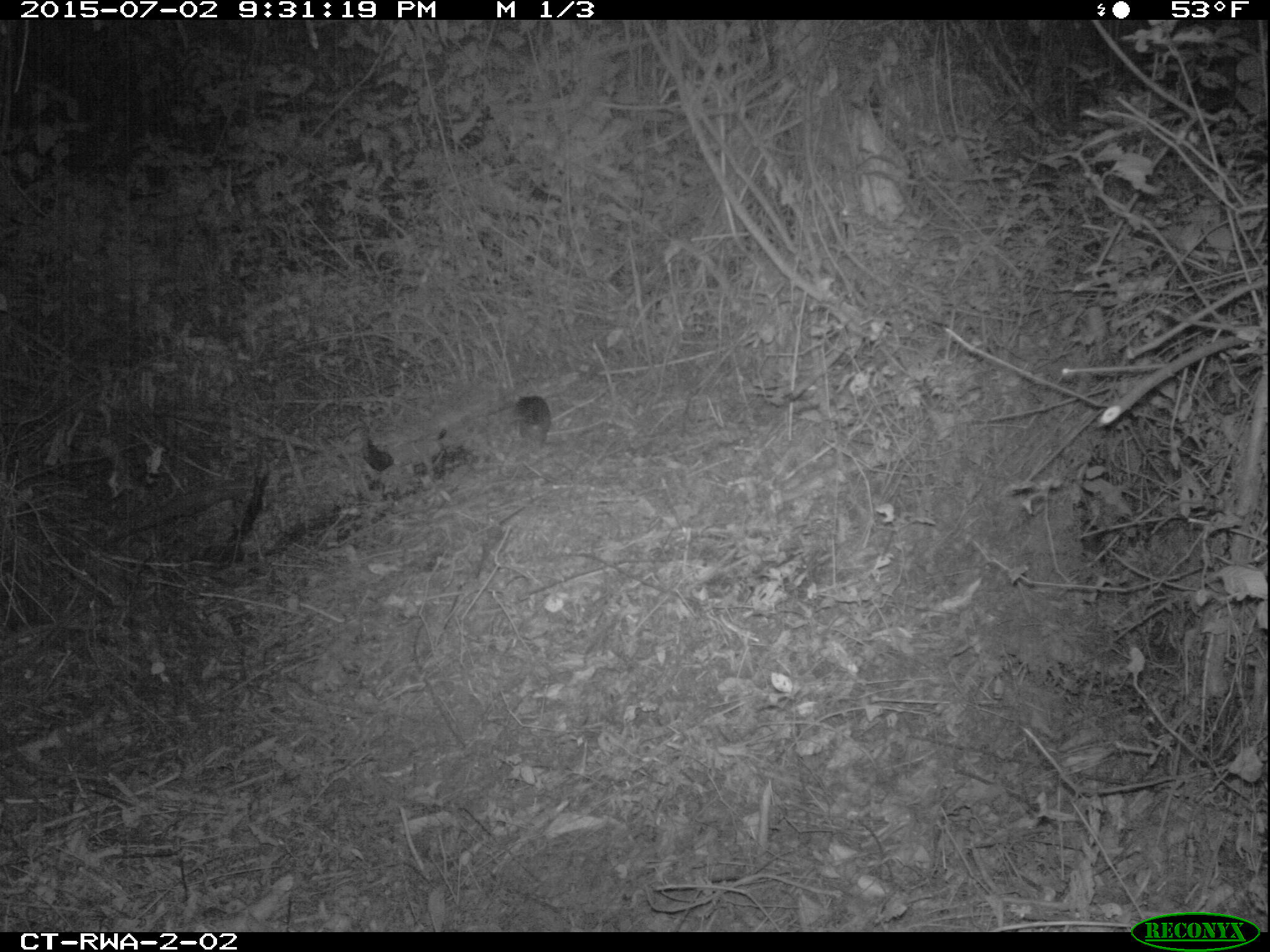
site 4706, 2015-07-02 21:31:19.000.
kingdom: Animalia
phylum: Chordata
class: Mammalia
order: Rodentia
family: Nesomyidae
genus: Cricetomys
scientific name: Cricetomys gambianus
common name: african giant pouched rat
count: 1